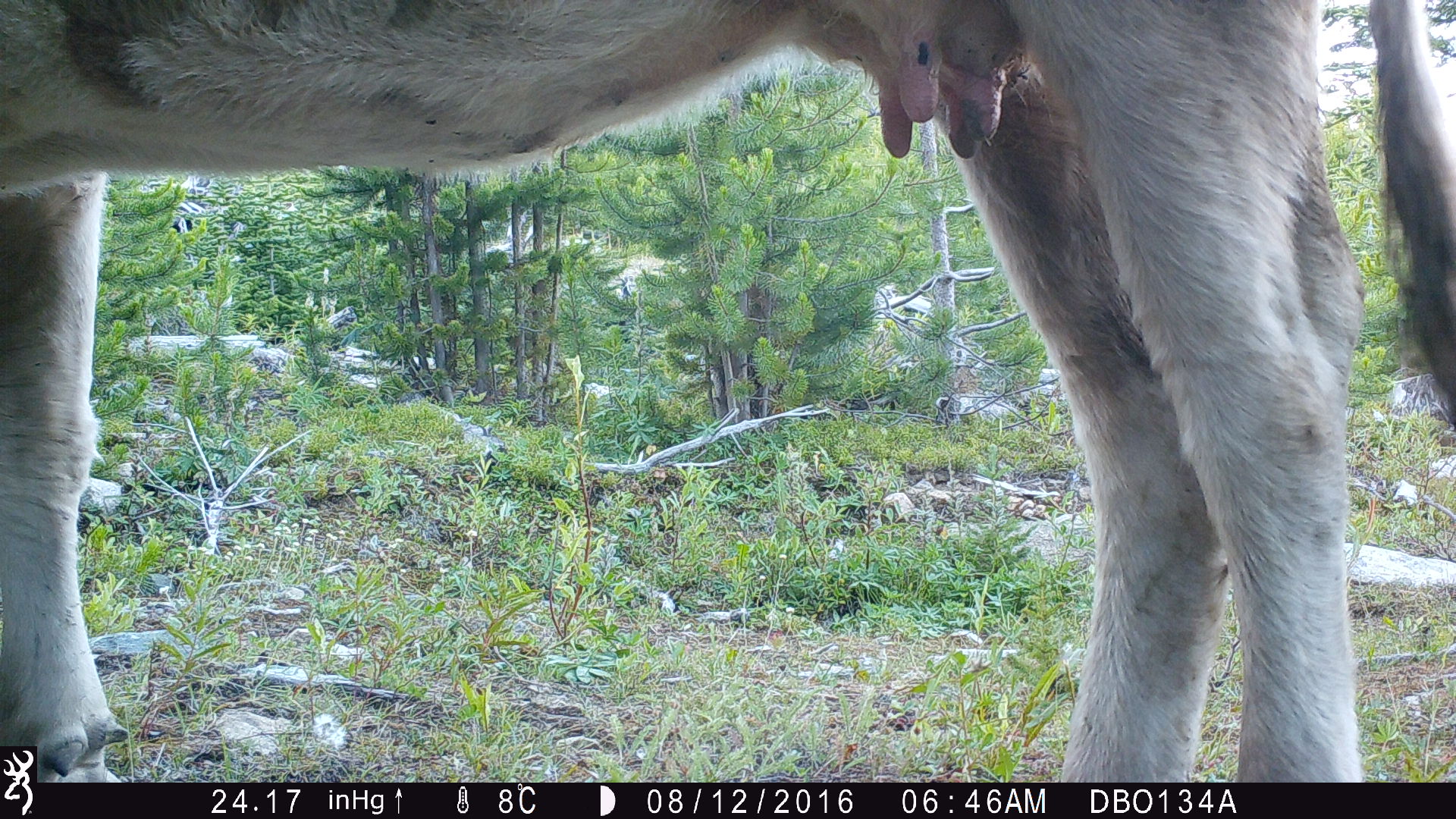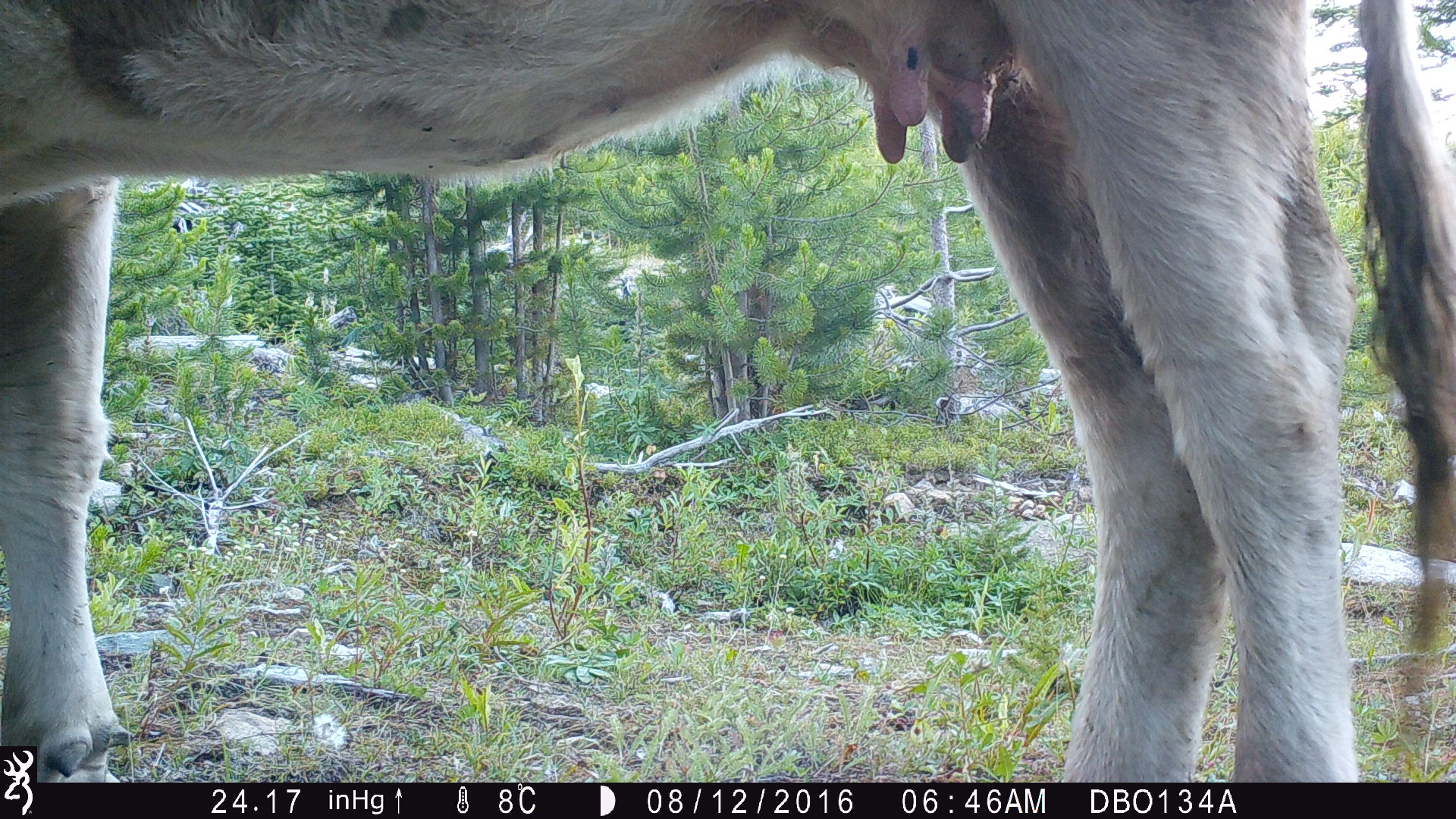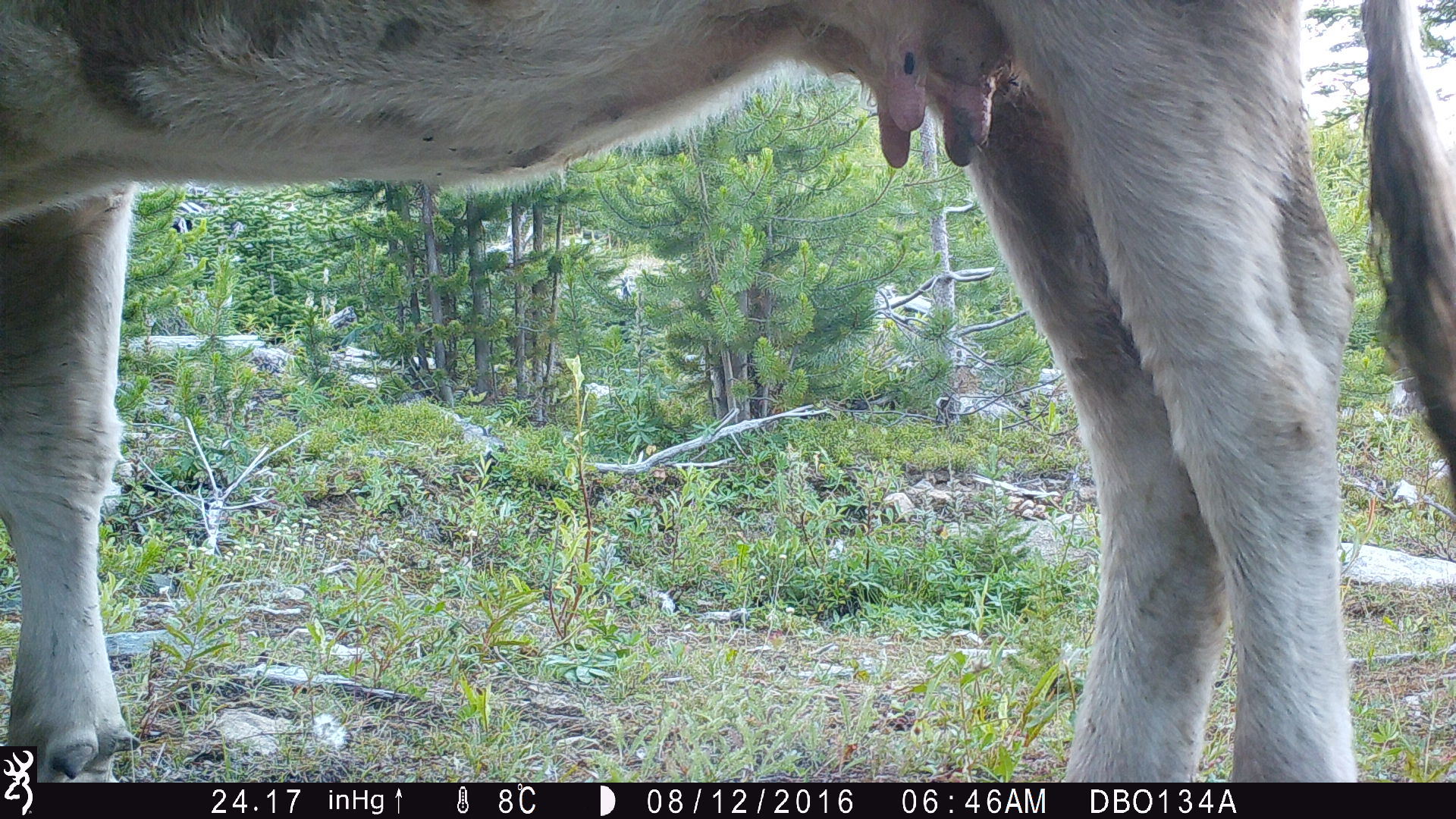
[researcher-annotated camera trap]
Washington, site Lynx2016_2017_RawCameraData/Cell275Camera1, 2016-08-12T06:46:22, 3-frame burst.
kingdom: Animalia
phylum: Chordata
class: Mammalia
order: Artiodactyla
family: Bovidae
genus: Bos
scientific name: Bos taurus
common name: domestic cattle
Domestic cattle (Bos taurus). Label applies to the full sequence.